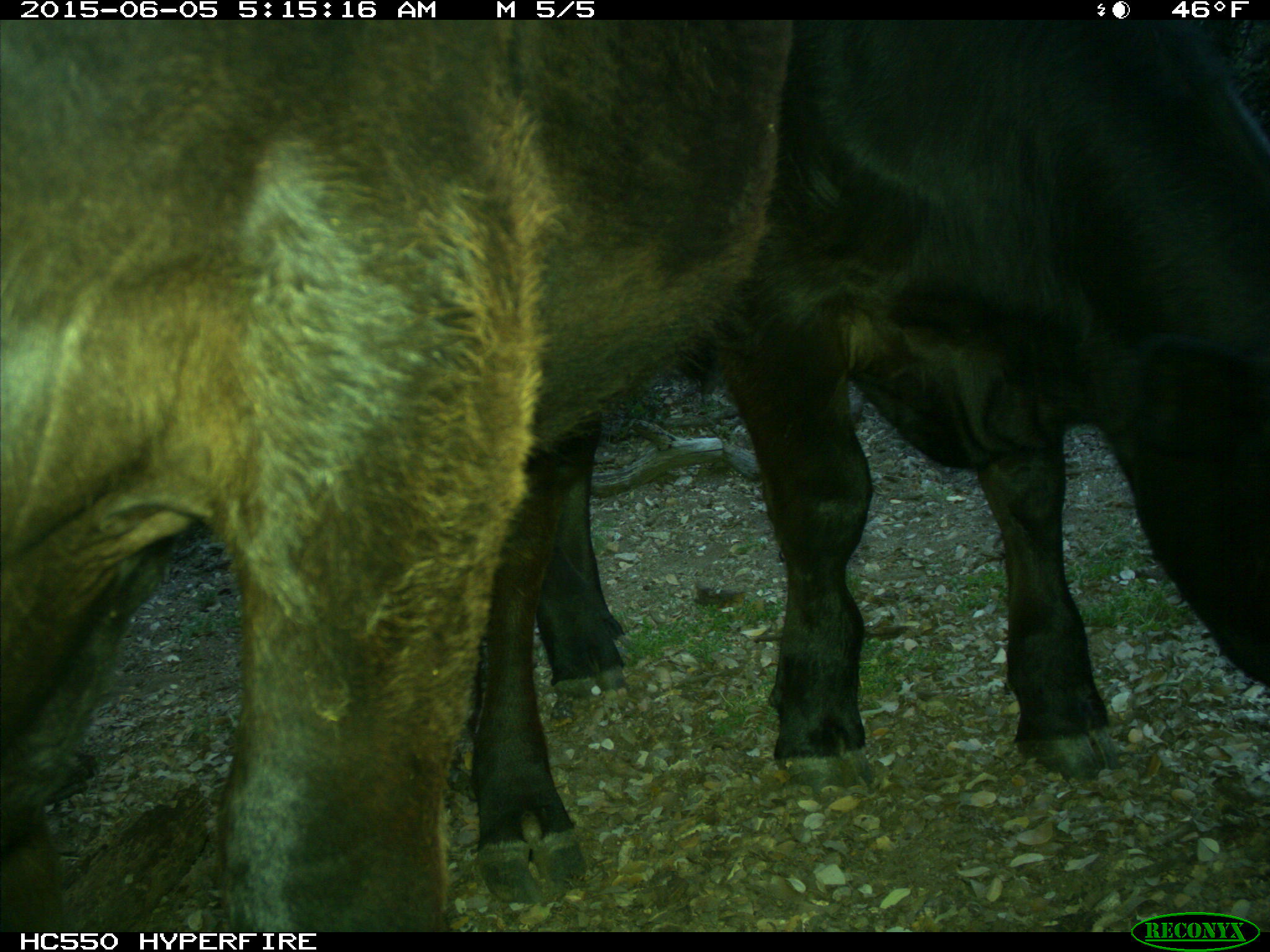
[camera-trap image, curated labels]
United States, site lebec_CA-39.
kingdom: Animalia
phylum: Chordata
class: Mammalia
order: Artiodactyla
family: Bovidae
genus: Bos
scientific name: Bos taurus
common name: domestic cow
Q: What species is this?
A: Bos taurus (domestic cow).